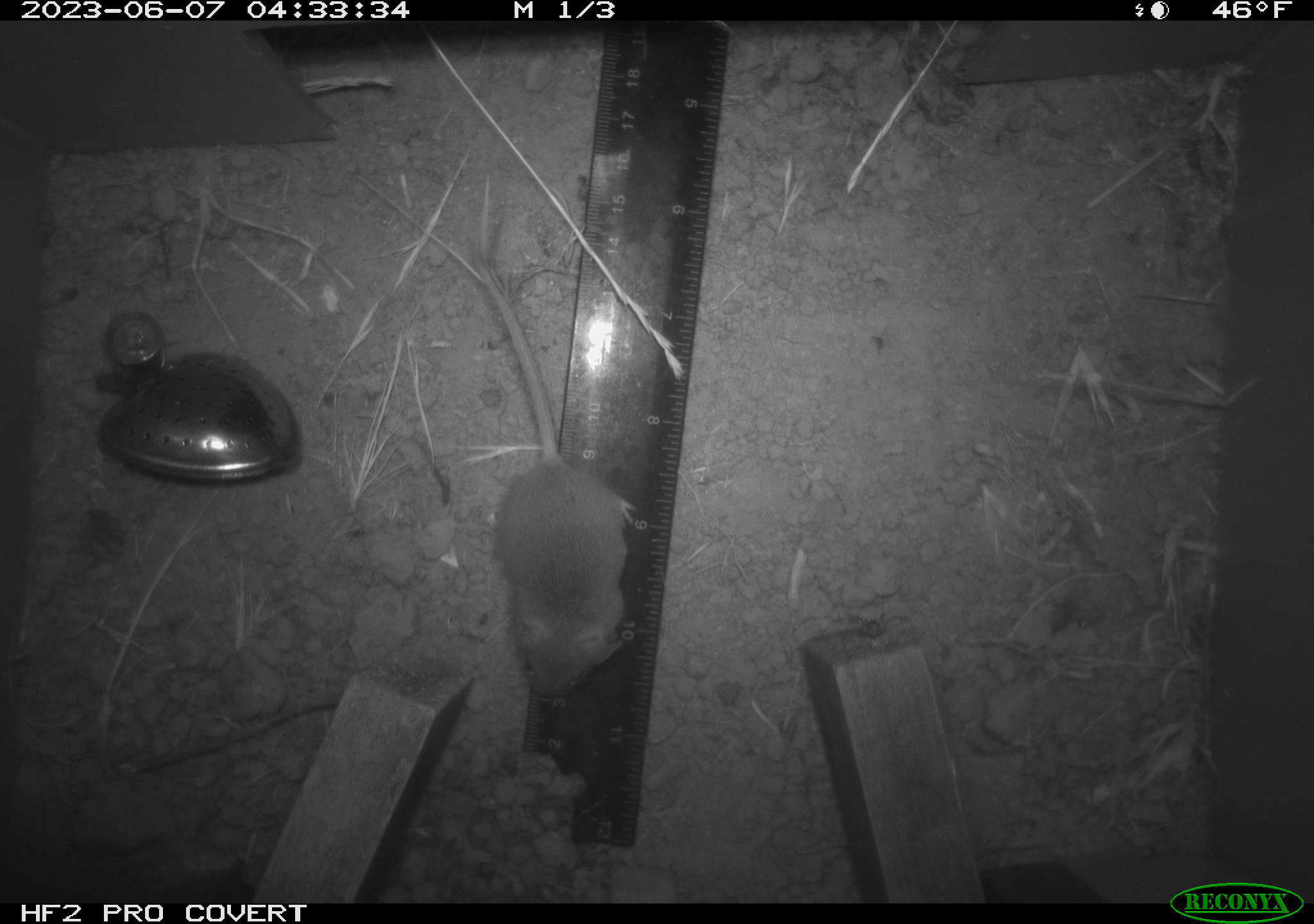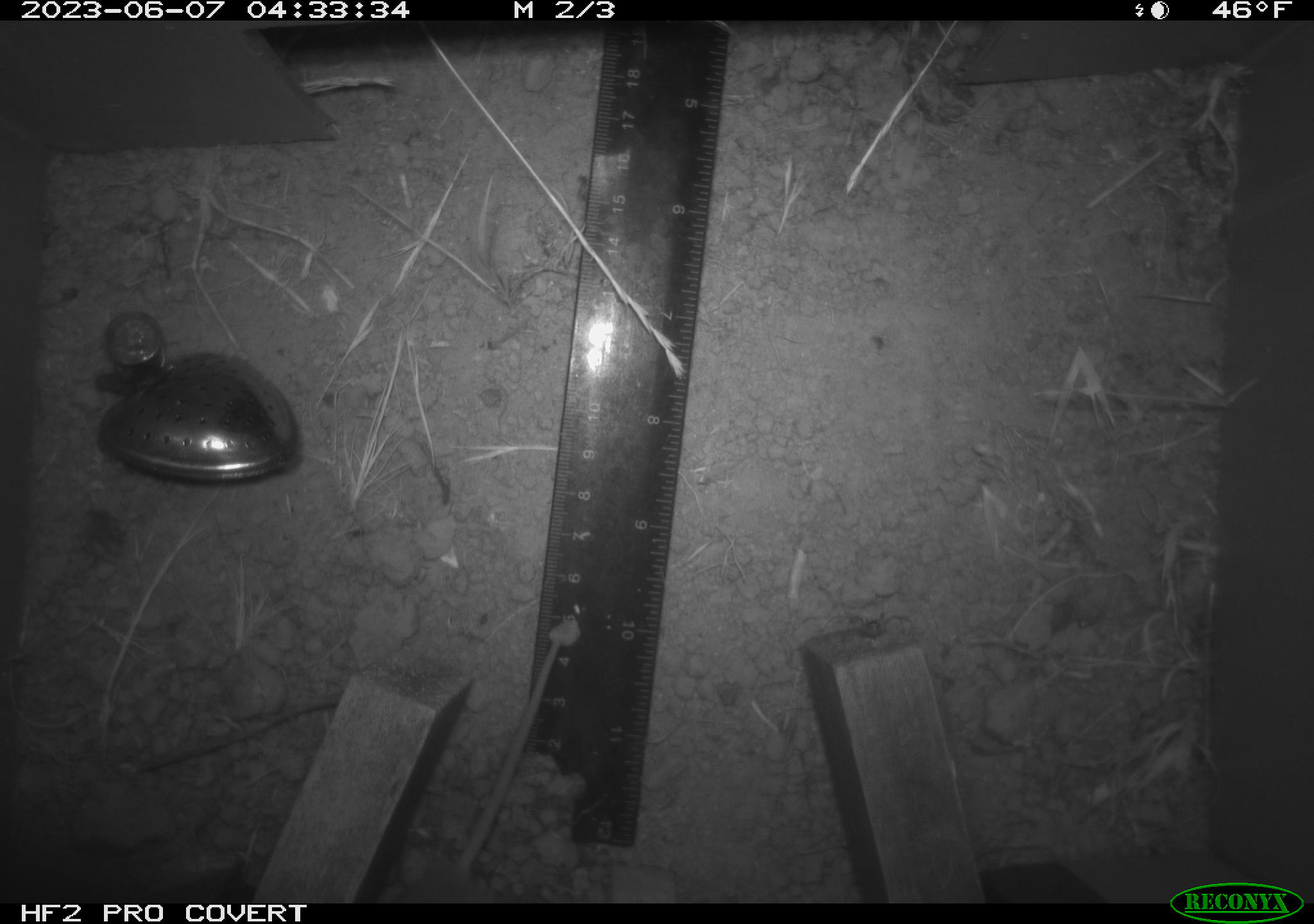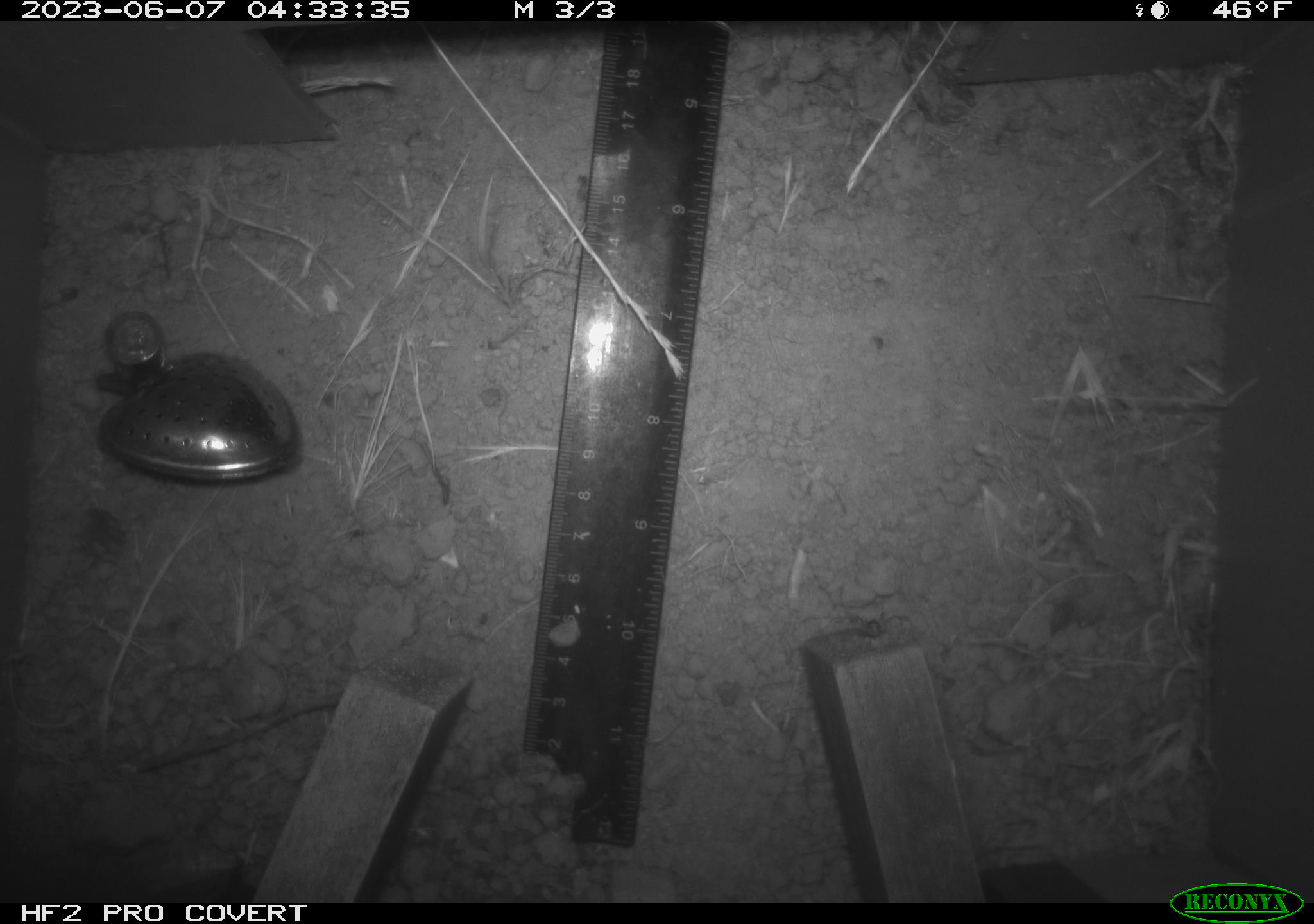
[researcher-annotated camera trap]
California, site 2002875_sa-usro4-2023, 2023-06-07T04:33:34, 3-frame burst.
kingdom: Animalia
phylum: Chordata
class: Mammalia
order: Rodentia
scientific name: Rodentia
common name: mouse species